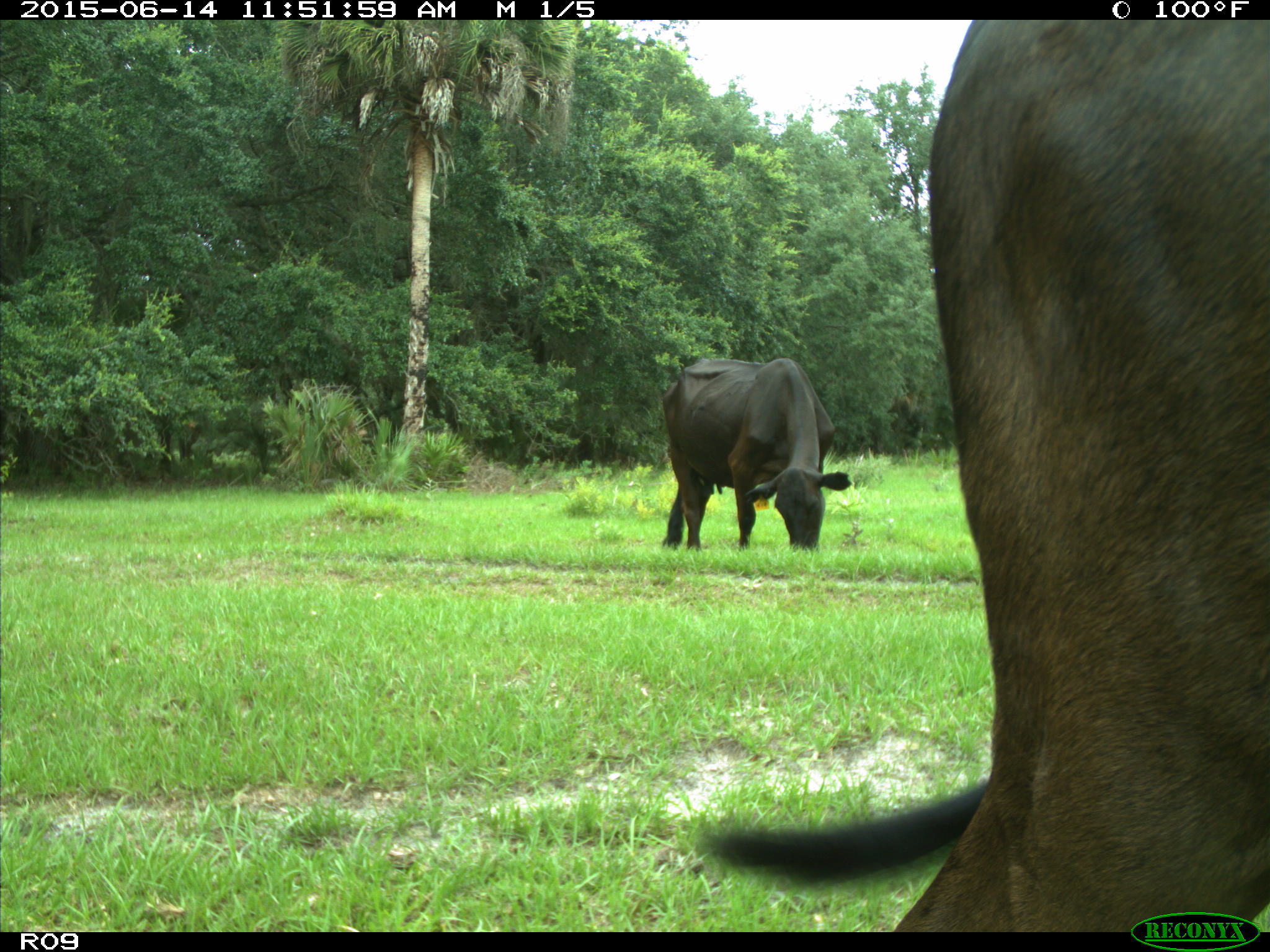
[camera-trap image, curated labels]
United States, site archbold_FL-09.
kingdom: Animalia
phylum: Chordata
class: Mammalia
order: Artiodactyla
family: Bovidae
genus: Bos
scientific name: Bos taurus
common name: domestic cow